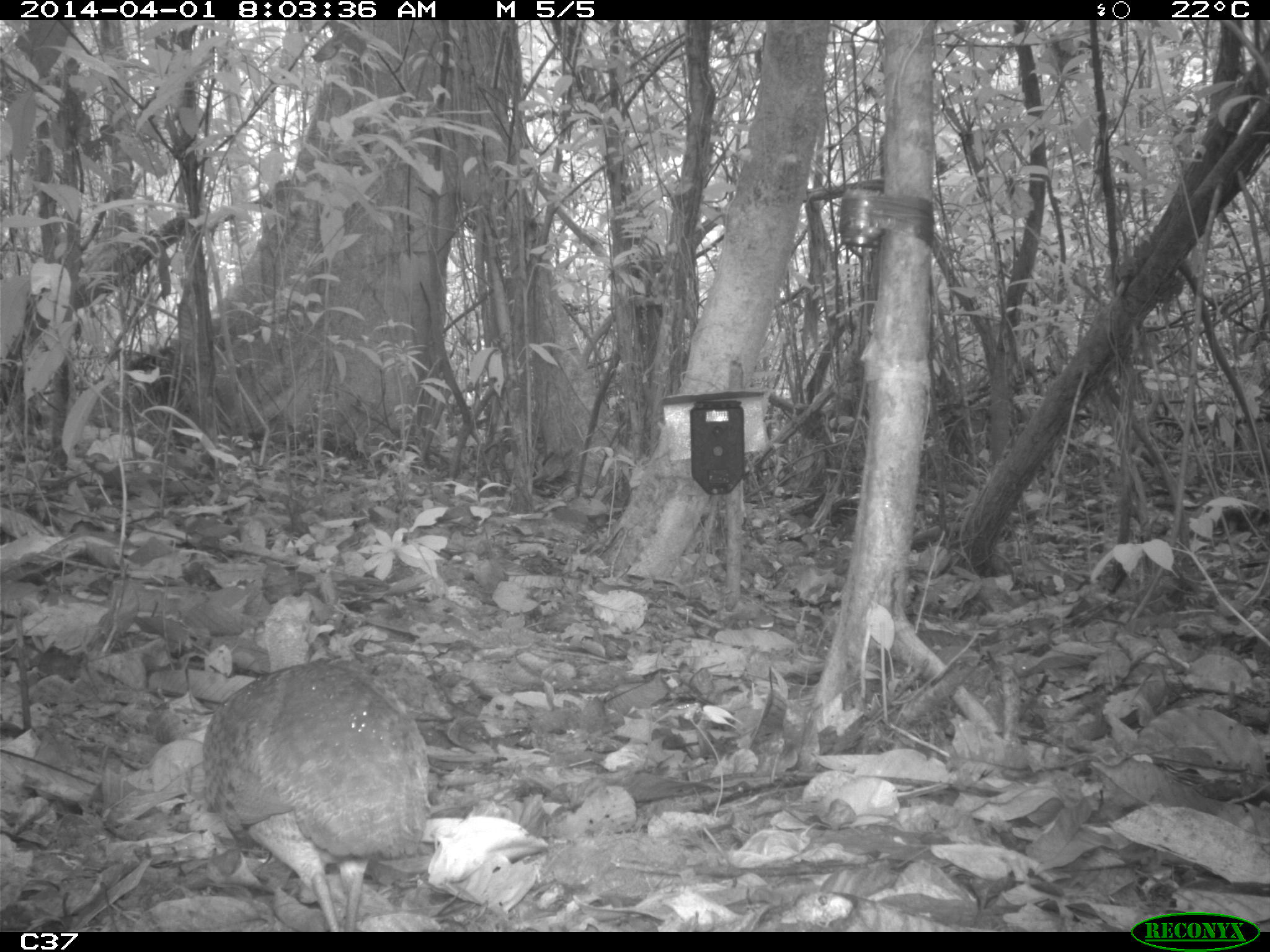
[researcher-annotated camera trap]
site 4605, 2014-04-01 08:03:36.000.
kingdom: Animalia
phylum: Chordata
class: Aves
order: Tinamiformes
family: Tinamidae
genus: Tinamus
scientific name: Tinamus major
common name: great tinamou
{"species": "Tinamus major (great tinamou)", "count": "1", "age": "adult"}